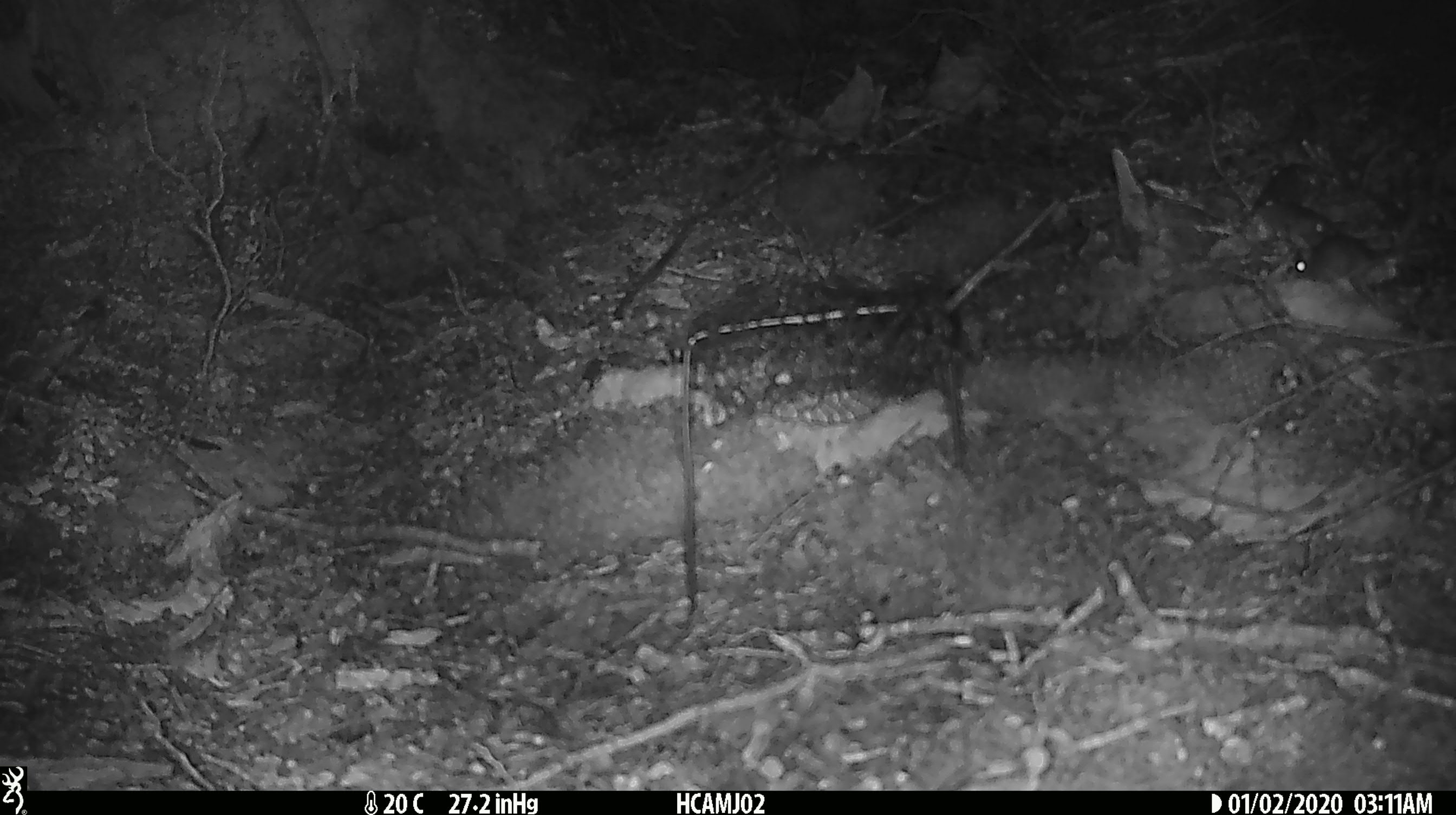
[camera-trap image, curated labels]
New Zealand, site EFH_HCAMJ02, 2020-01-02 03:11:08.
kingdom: Animalia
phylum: Chordata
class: Mammalia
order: Rodentia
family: Muridae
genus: Mus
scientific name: Mus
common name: mouse